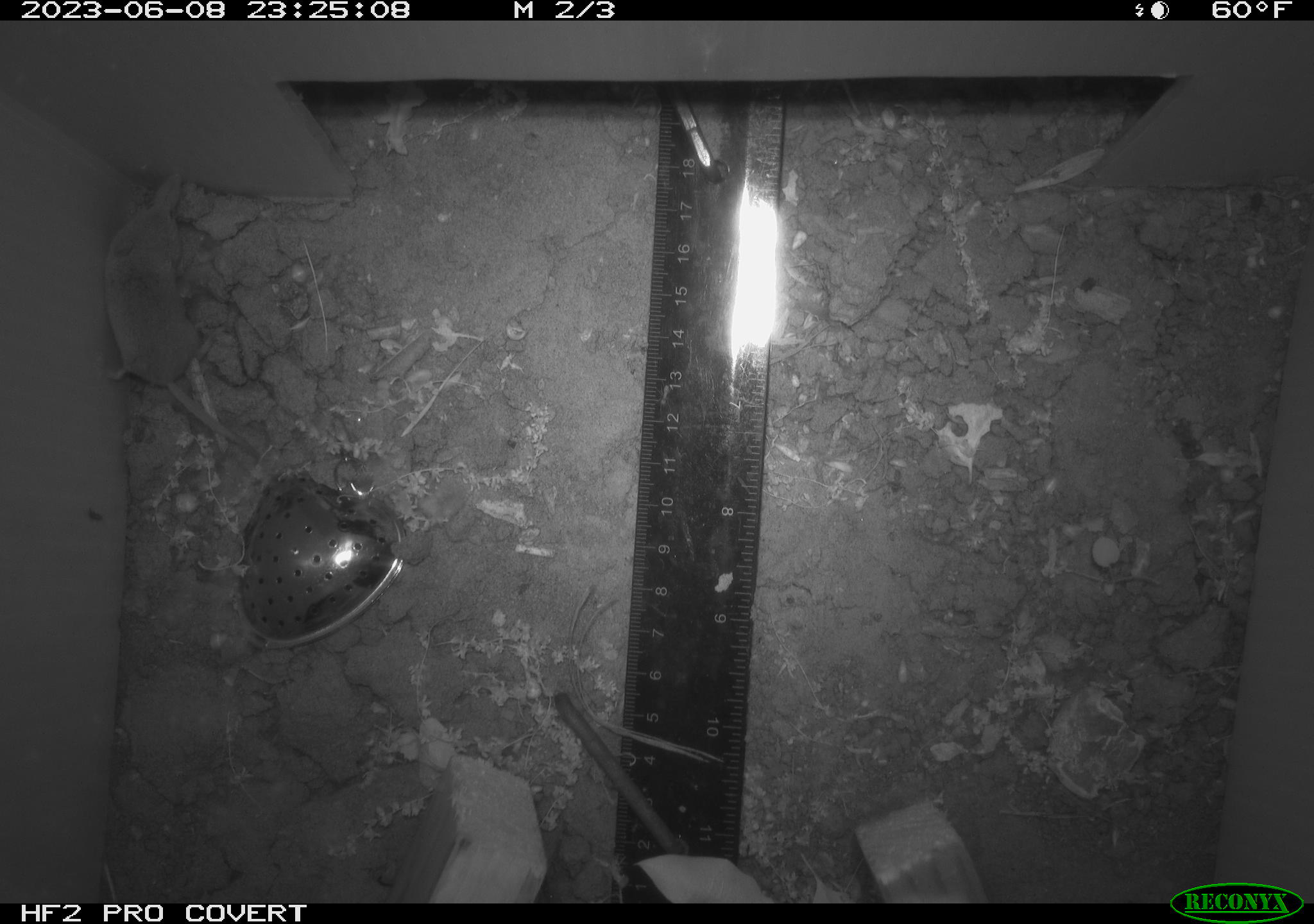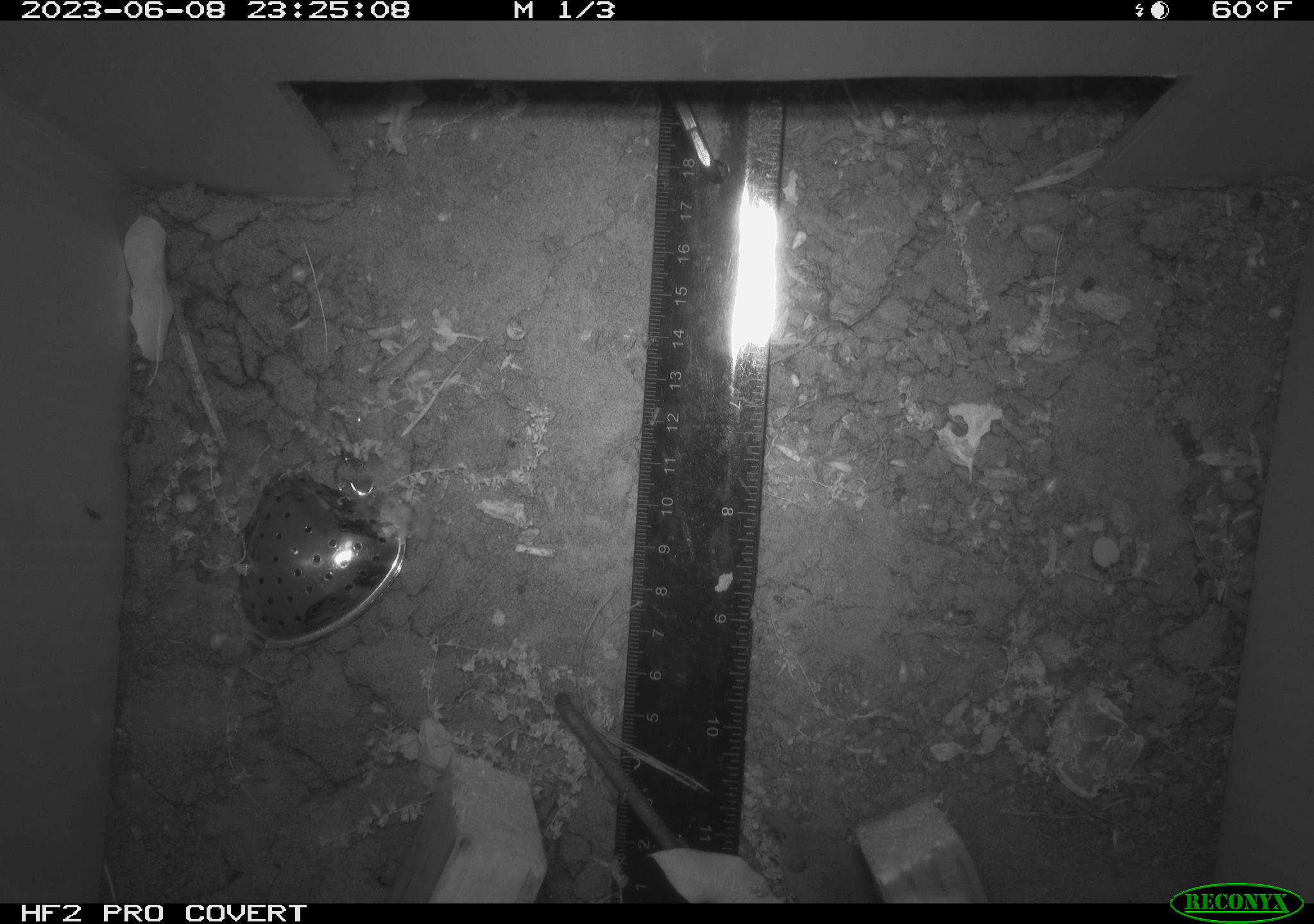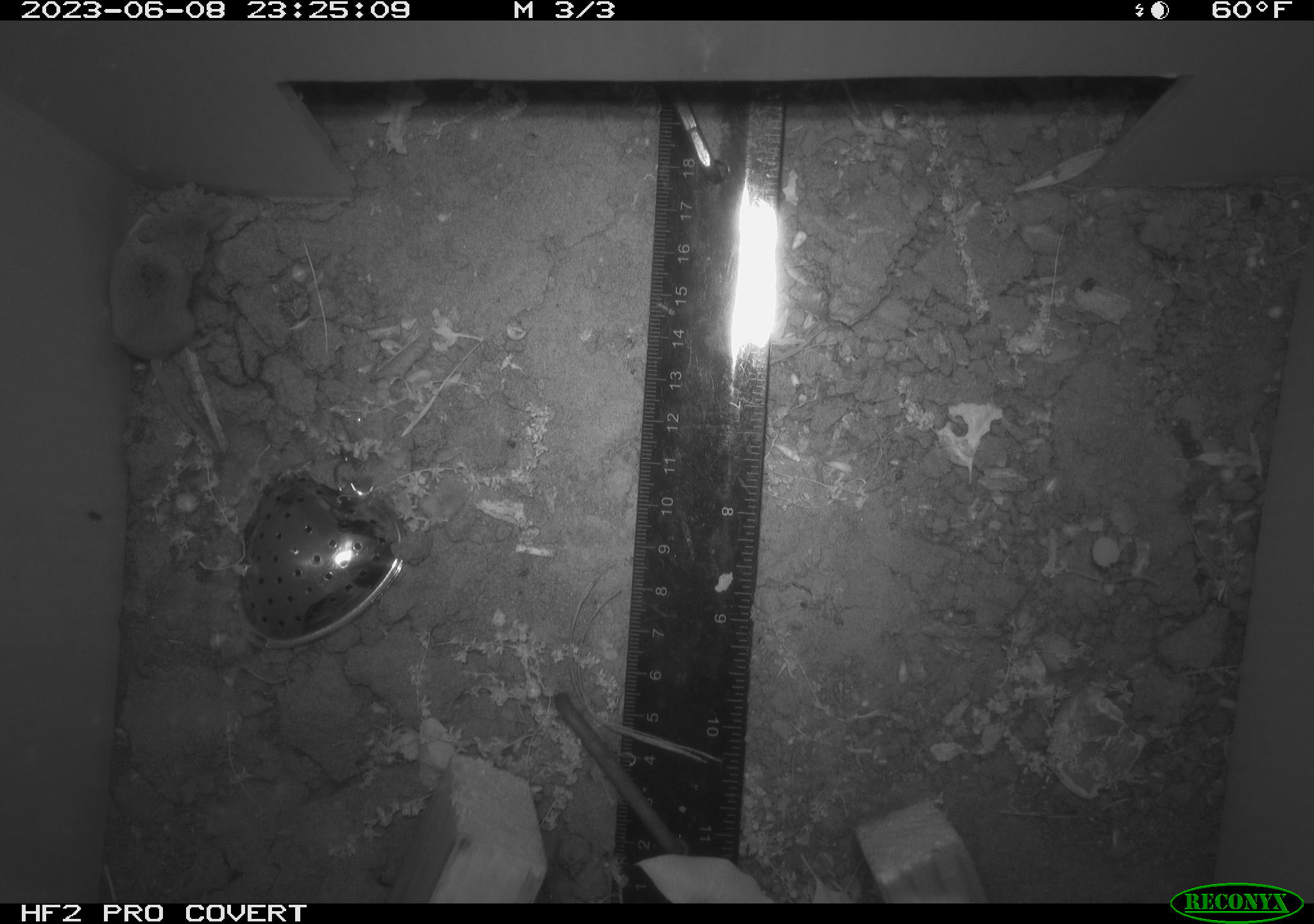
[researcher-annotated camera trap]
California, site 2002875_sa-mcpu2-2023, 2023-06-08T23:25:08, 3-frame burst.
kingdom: Animalia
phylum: Chordata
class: Mammalia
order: Rodentia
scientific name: Rodentia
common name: mouse species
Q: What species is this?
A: Mouse species (Rodentia).